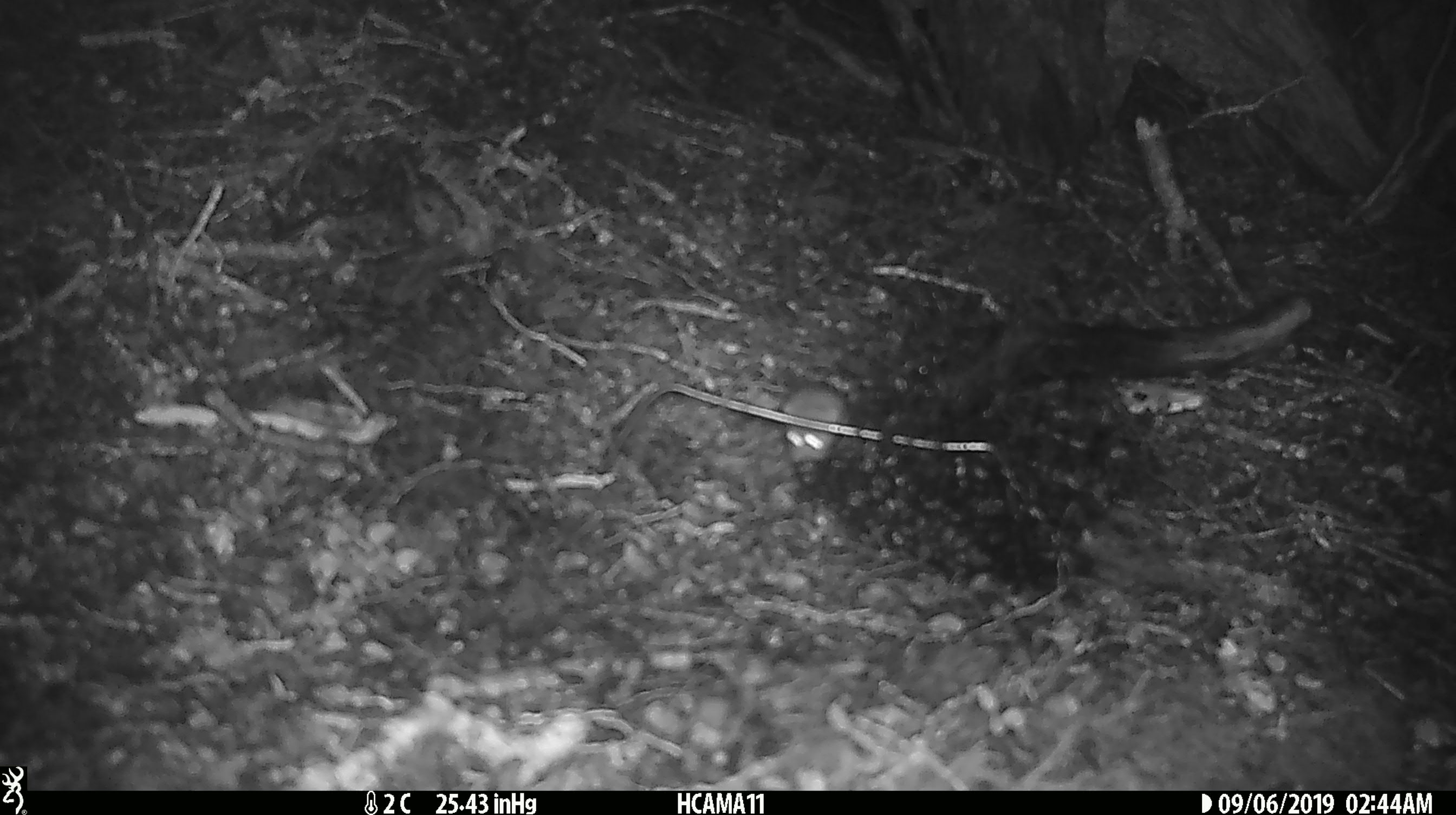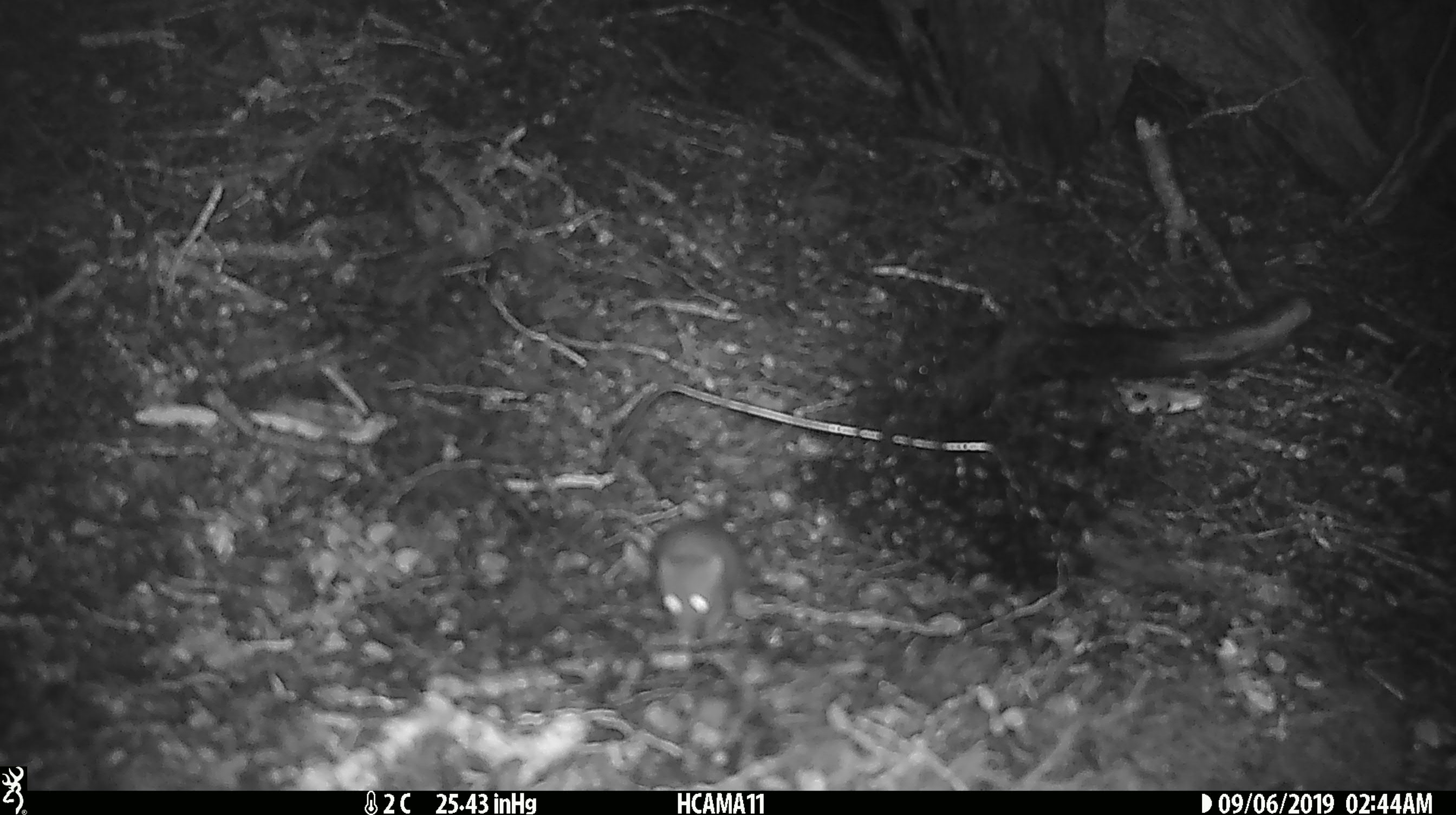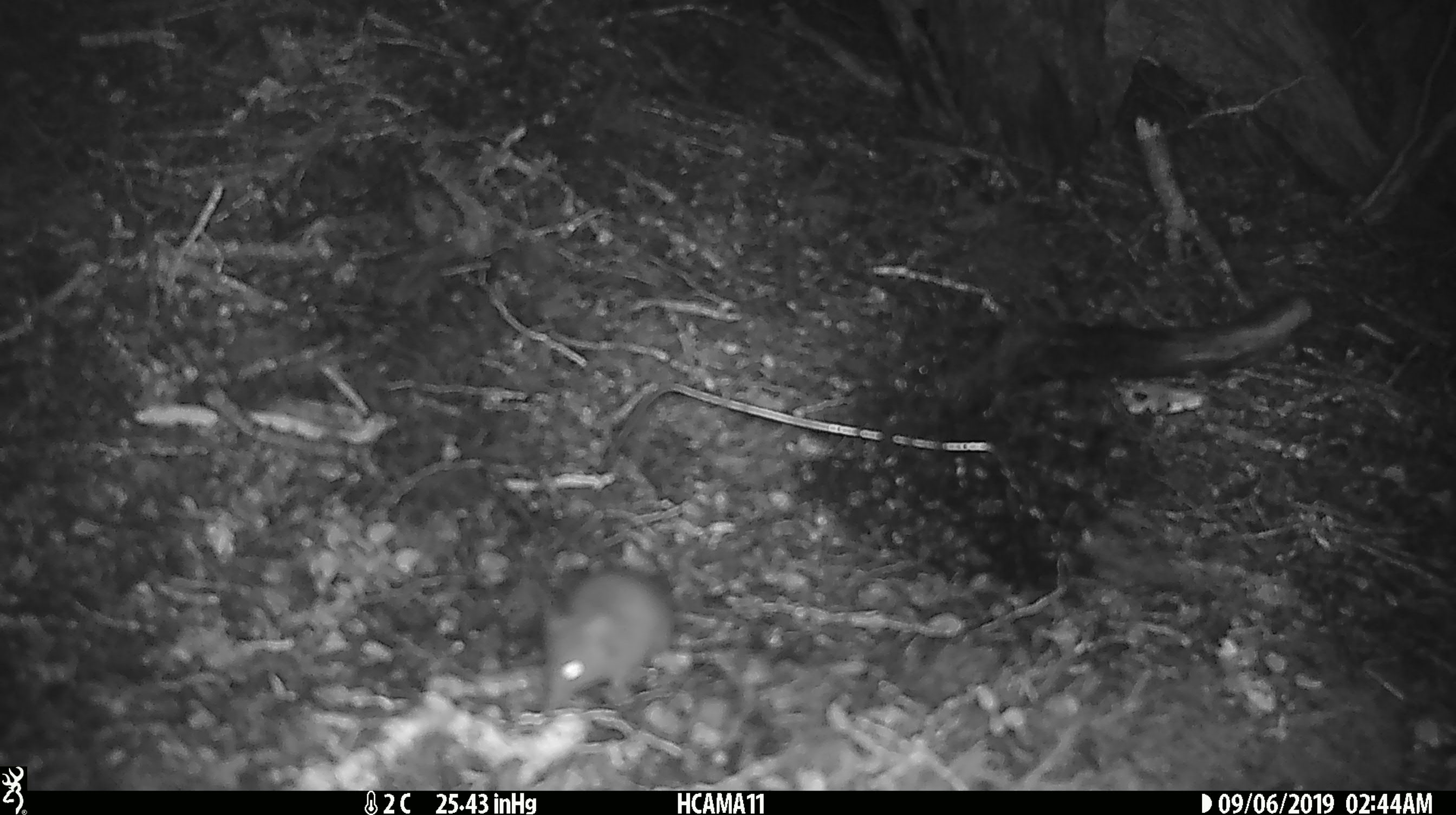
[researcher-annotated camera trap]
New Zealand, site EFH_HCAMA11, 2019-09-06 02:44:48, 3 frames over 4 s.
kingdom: Animalia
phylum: Chordata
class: Mammalia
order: Rodentia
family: Muridae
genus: Mus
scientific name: Mus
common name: mouse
Mouse (Mus).